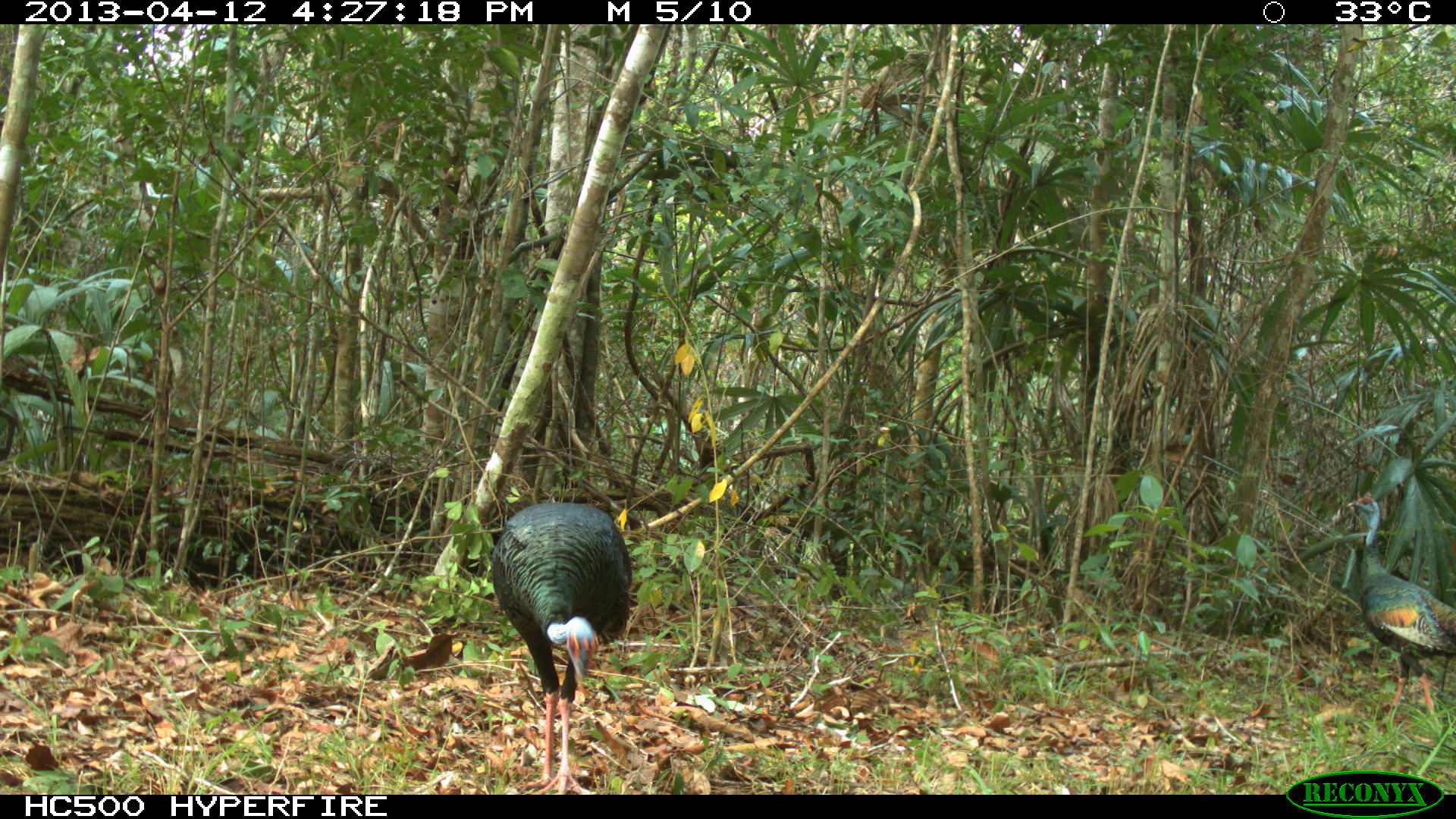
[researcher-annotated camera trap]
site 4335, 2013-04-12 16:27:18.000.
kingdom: Animalia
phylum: Chordata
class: Aves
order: Galliformes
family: Phasianidae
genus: Meleagris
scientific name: Meleagris ocellata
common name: ocellated turkey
Meleagris ocellata (ocellated turkey), count 2.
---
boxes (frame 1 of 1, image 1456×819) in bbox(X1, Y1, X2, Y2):
meleagris ocellata: bbox(490, 503, 631, 794); bbox(1342, 490, 1456, 730)